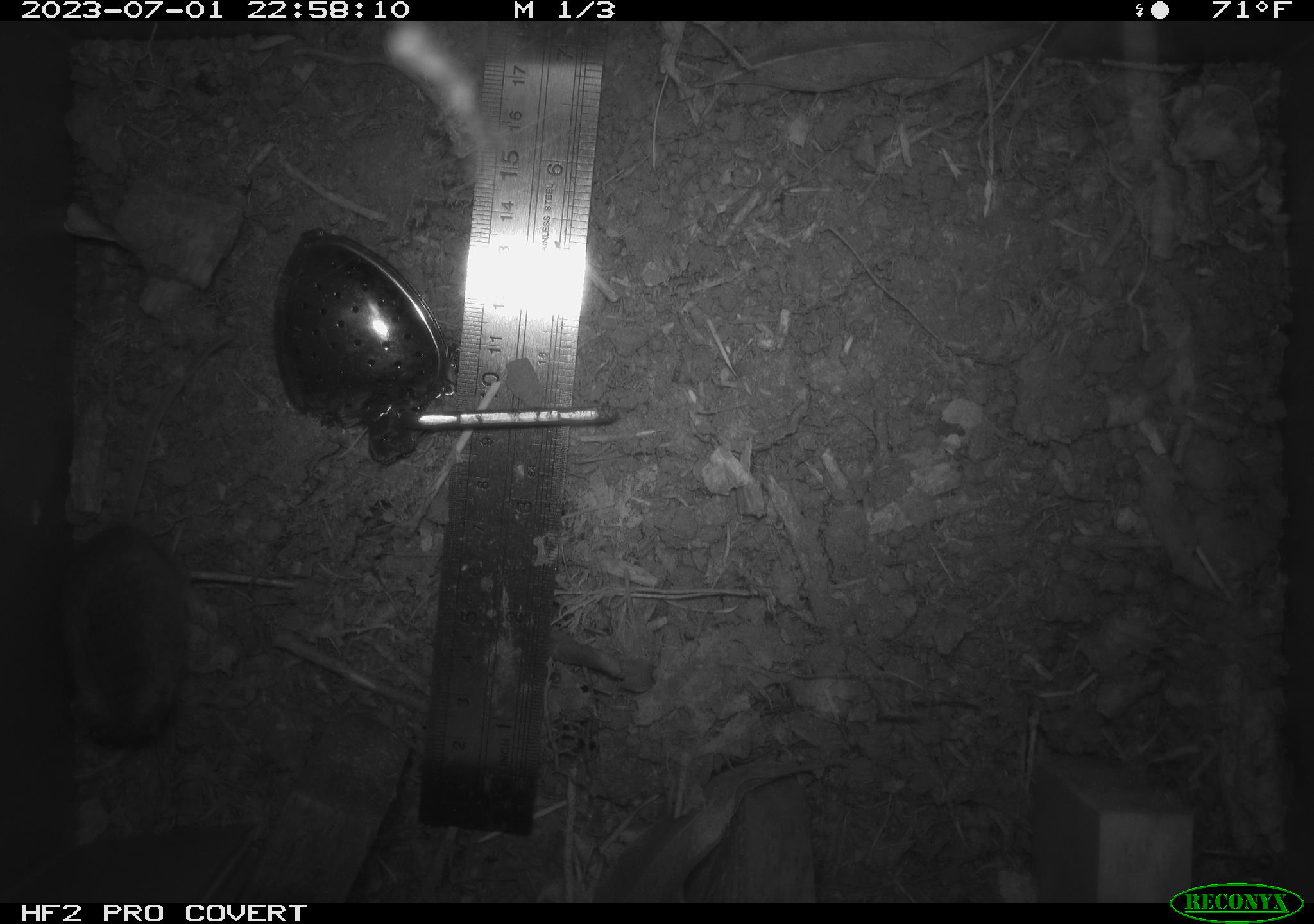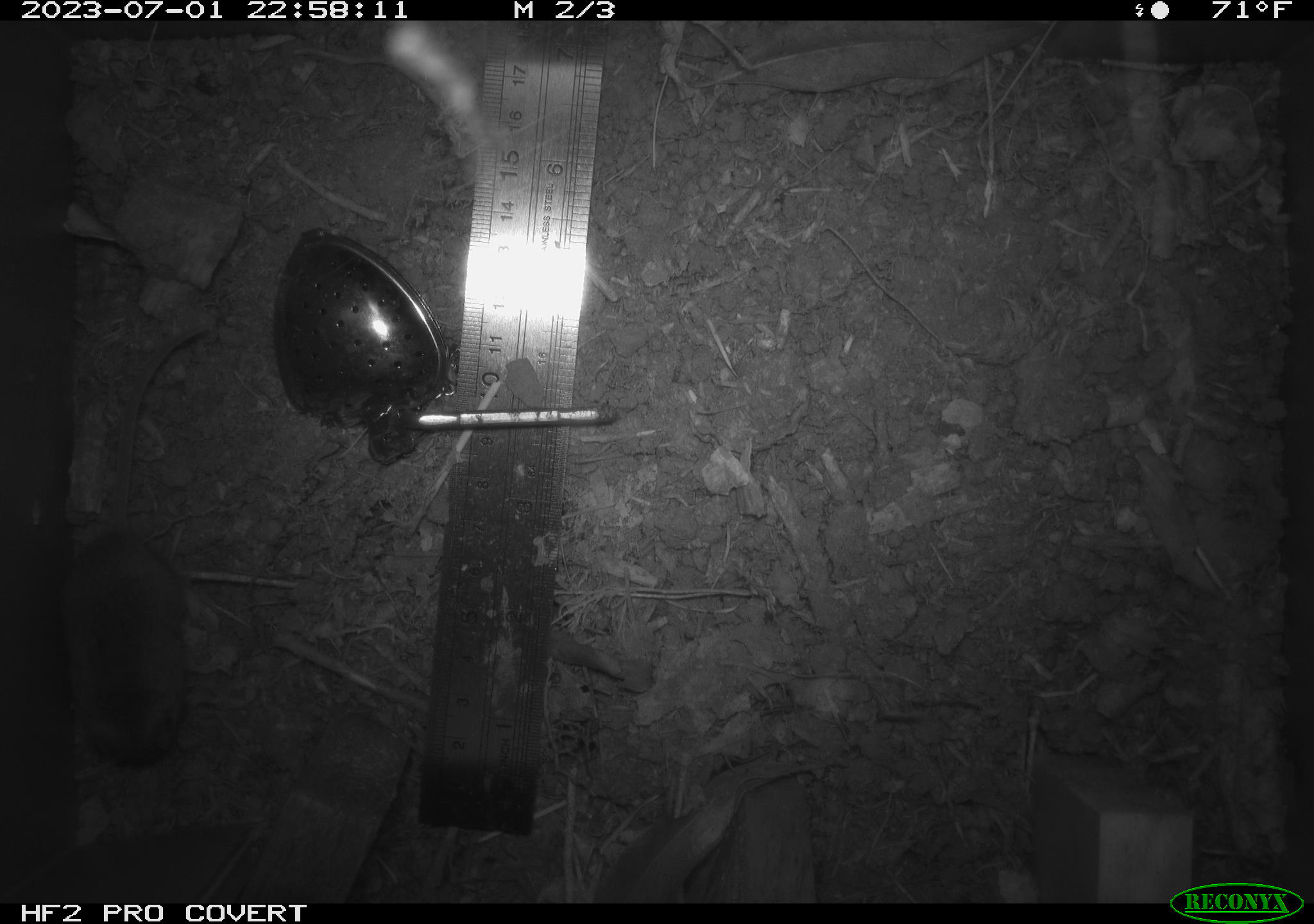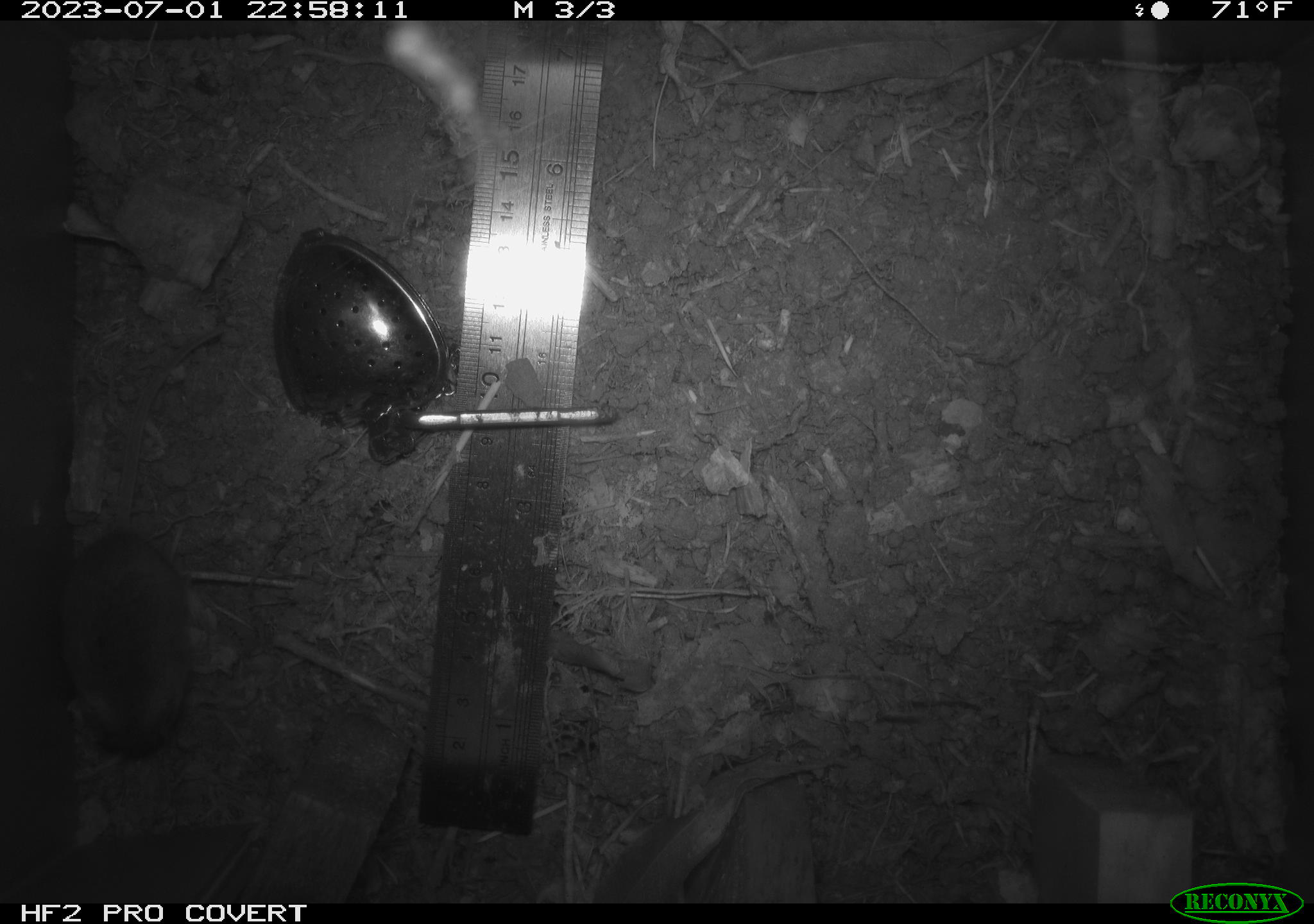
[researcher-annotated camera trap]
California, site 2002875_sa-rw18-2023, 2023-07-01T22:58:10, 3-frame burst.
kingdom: Animalia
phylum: Chordata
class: Mammalia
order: Rodentia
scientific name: Rodentia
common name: mouse species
Mouse species (Rodentia).